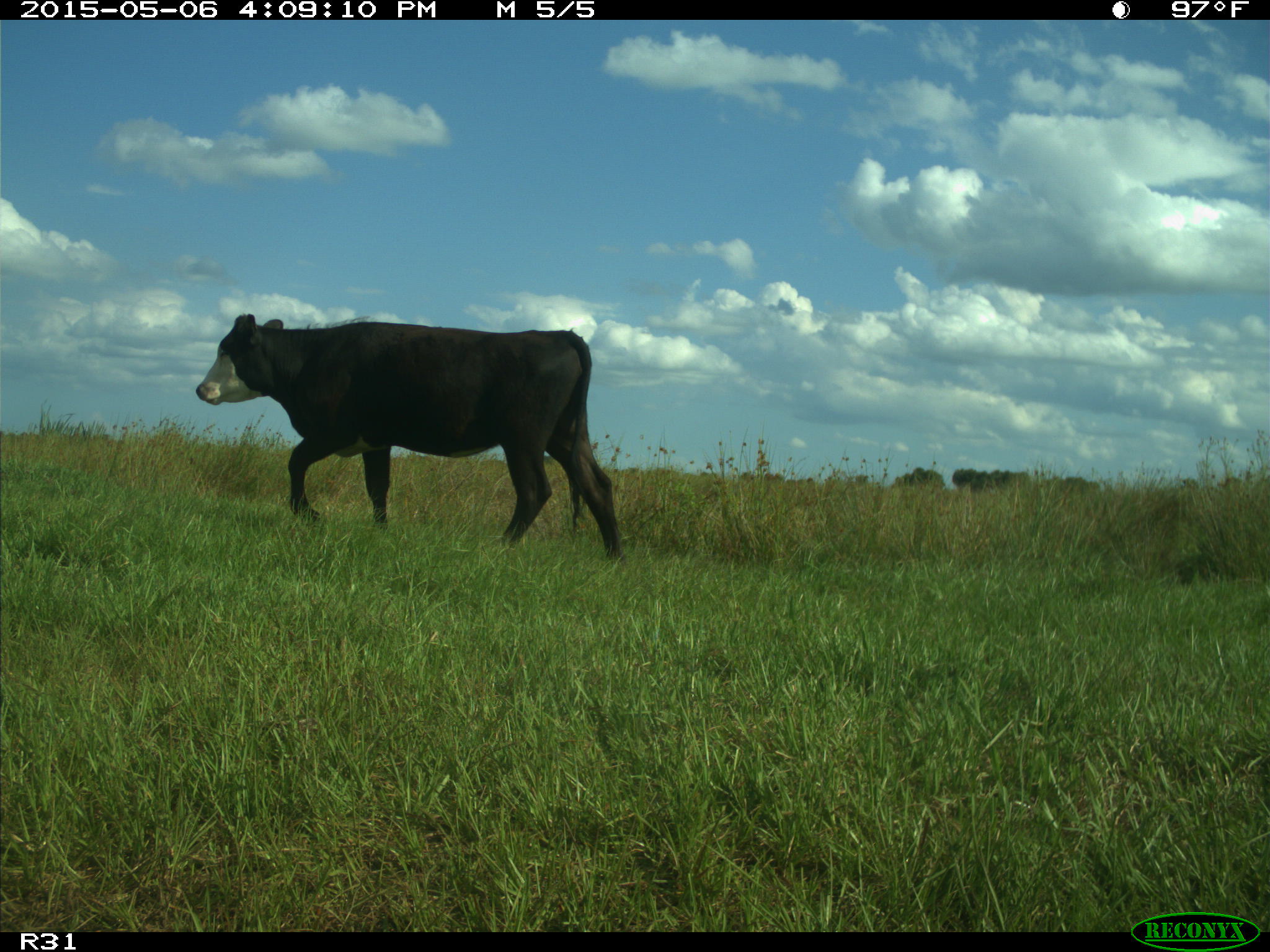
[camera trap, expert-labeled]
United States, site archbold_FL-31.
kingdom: Animalia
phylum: Chordata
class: Mammalia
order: Artiodactyla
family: Bovidae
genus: Bos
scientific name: Bos taurus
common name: domestic cow